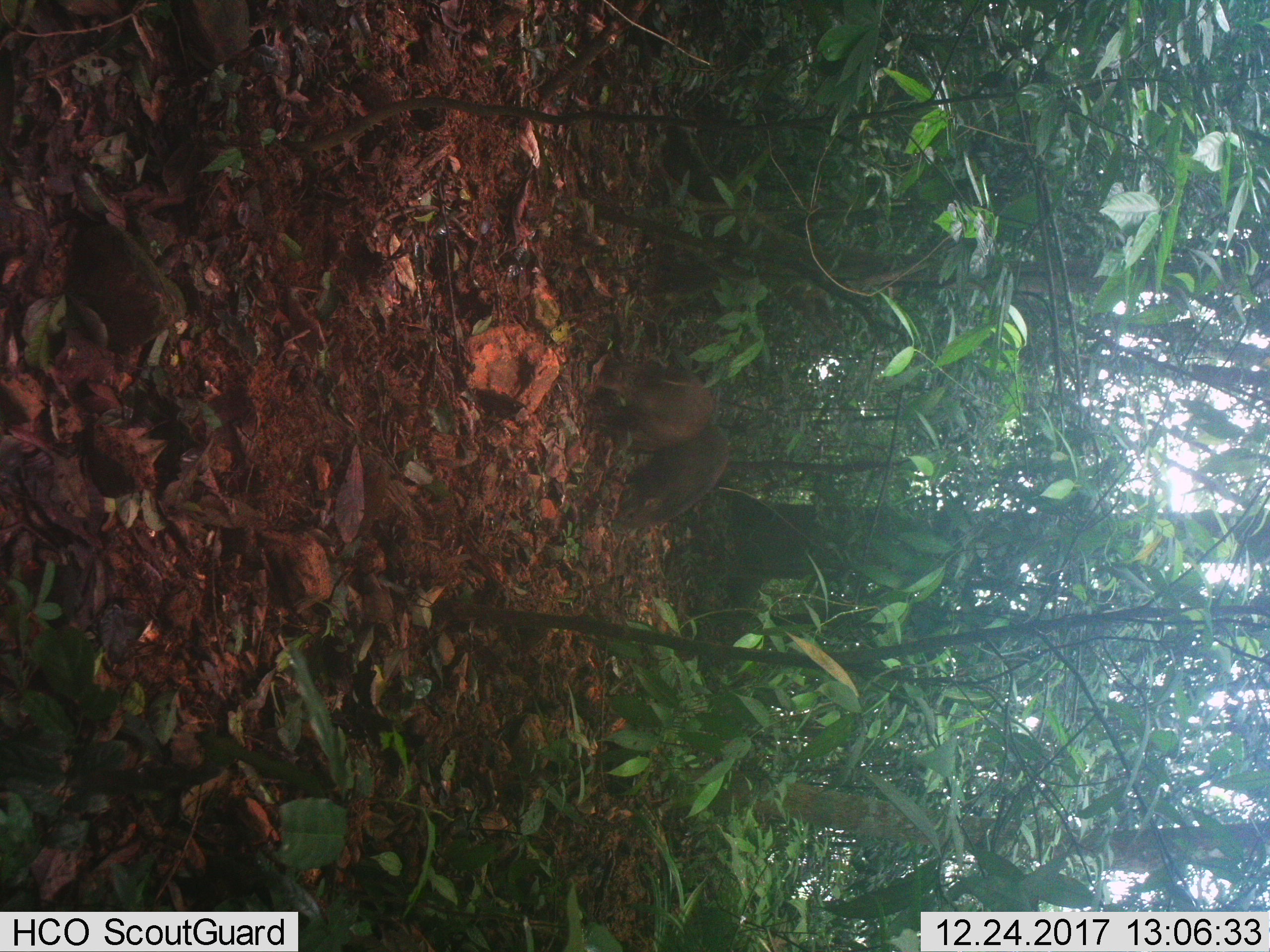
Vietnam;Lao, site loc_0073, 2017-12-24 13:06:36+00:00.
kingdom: Animalia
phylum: Chordata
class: Mammalia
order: Artiodactyla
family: Suidae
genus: Sus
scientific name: Sus scrofa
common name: eurasian wild pig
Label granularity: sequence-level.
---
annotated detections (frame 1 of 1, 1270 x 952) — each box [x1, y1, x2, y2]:
eurasian wild pig: [608, 423, 729, 534]; [597, 364, 714, 453]